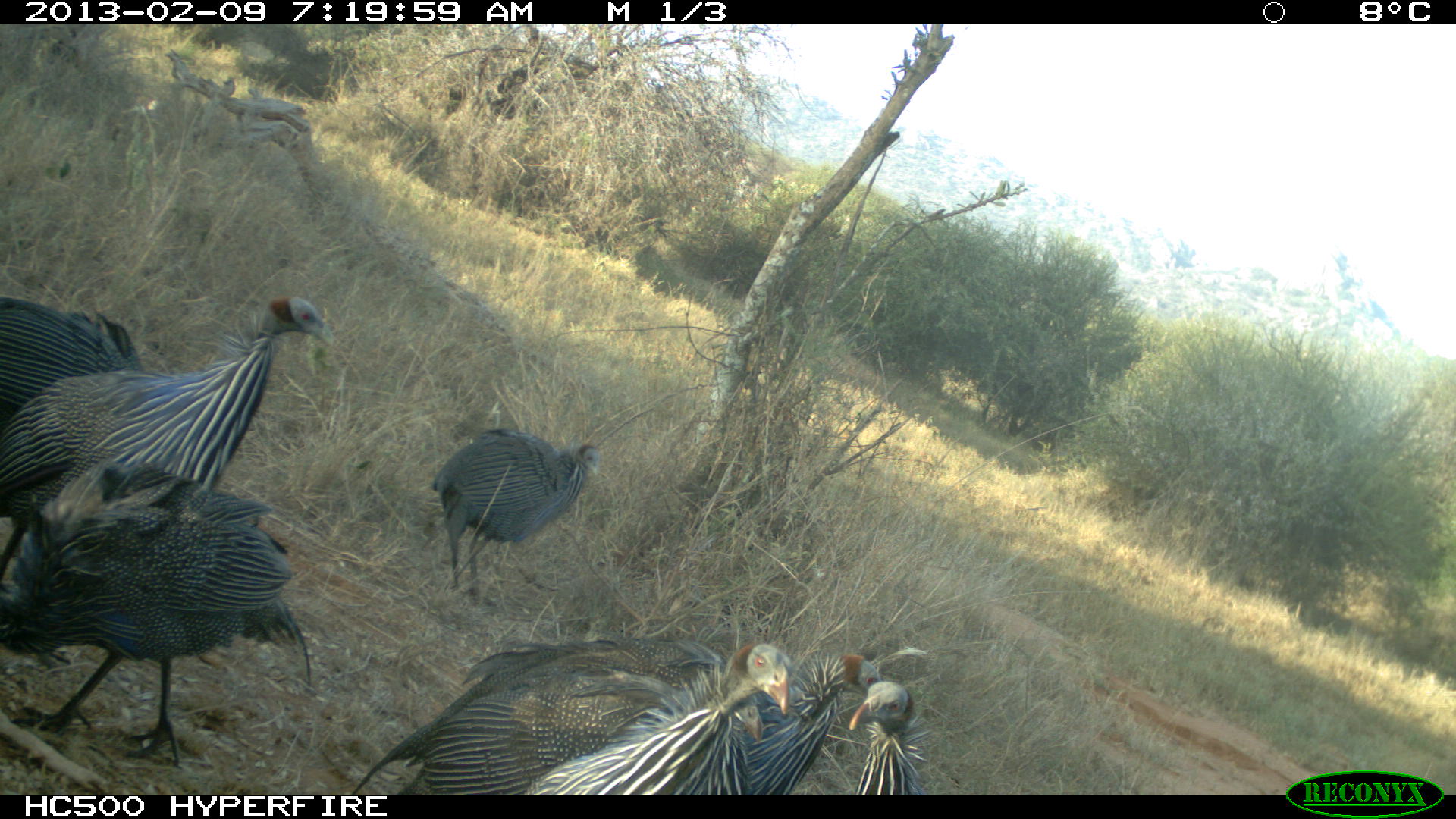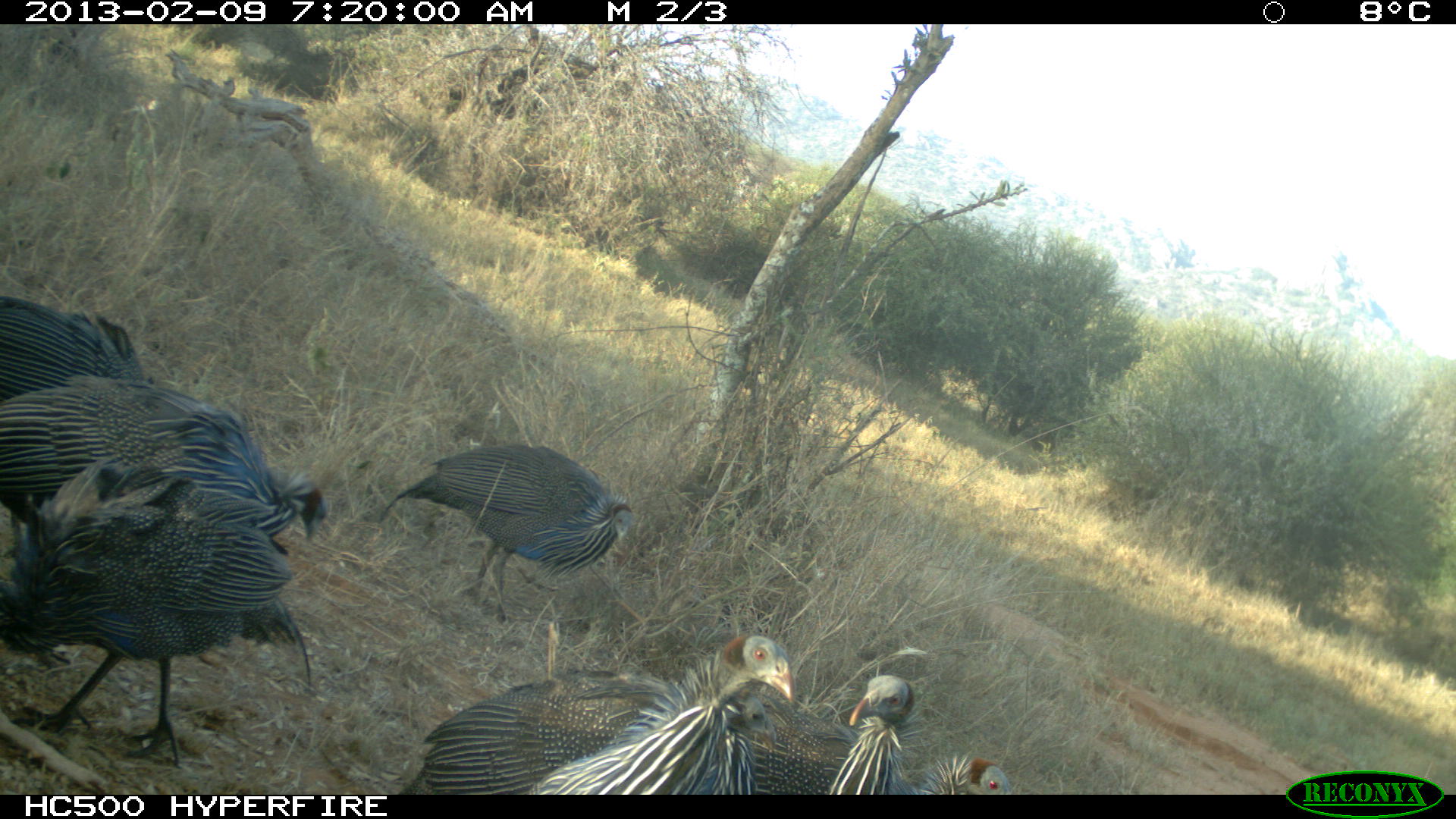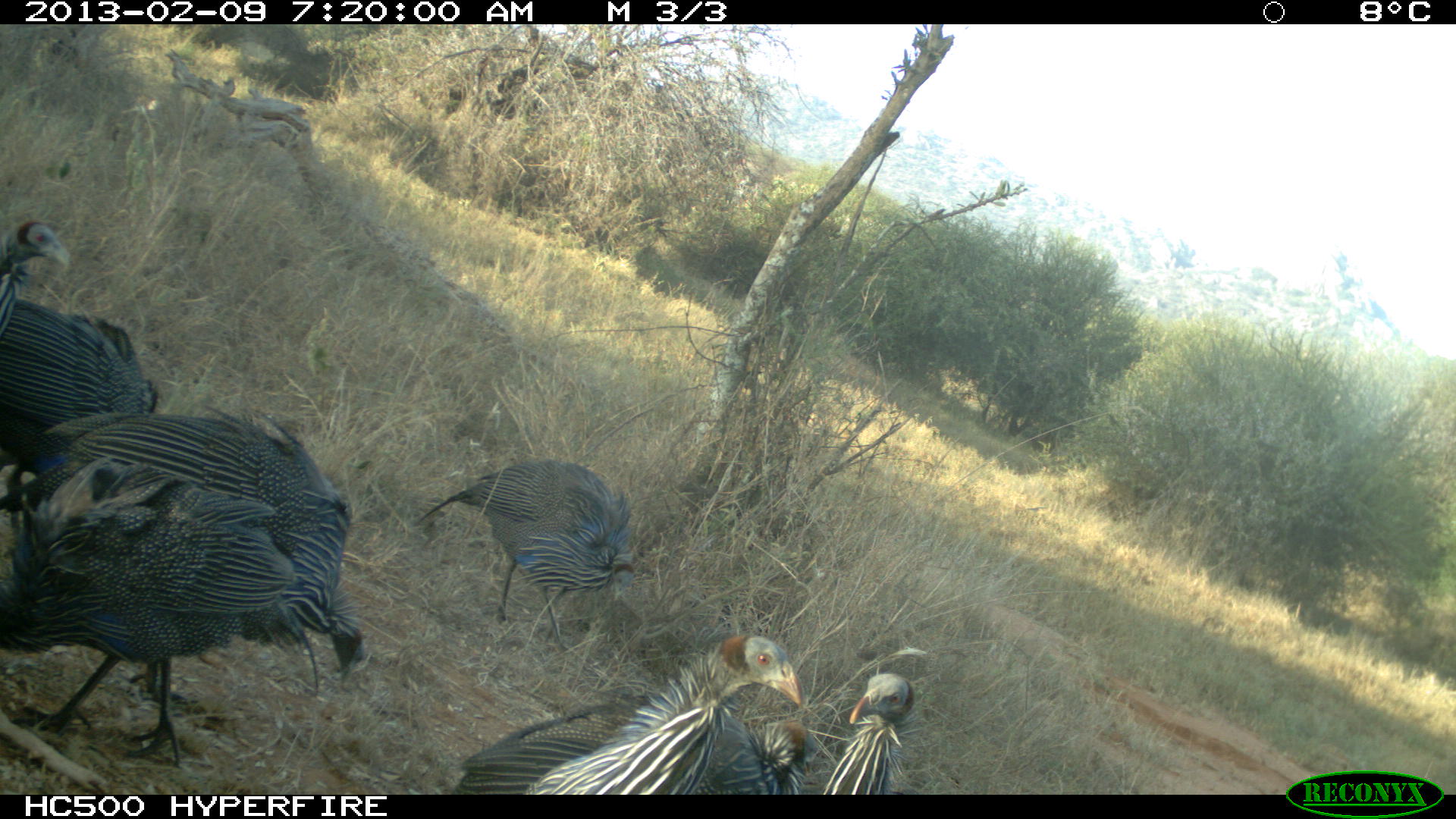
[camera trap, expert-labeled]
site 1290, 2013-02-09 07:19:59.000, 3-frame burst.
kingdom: Animalia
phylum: Chordata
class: Aves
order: Galliformes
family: Numididae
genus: Acryllium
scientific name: Acryllium vulturinum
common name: vulturine guineafowl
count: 7